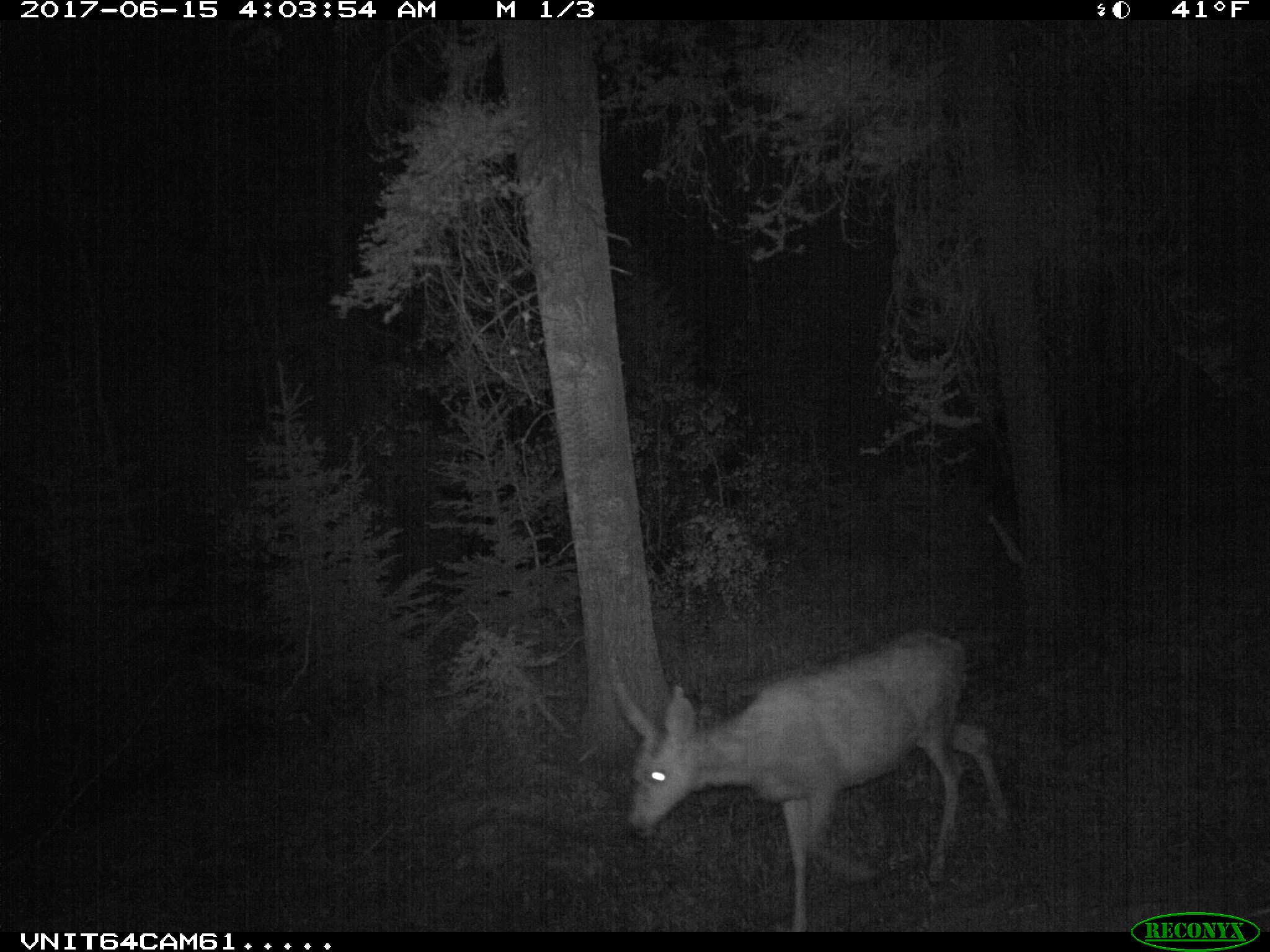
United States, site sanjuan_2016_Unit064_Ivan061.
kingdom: Animalia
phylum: Chordata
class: Mammalia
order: Artiodactyla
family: Cervidae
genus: Odocoileus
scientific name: Odocoileus hemionus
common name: mule deer